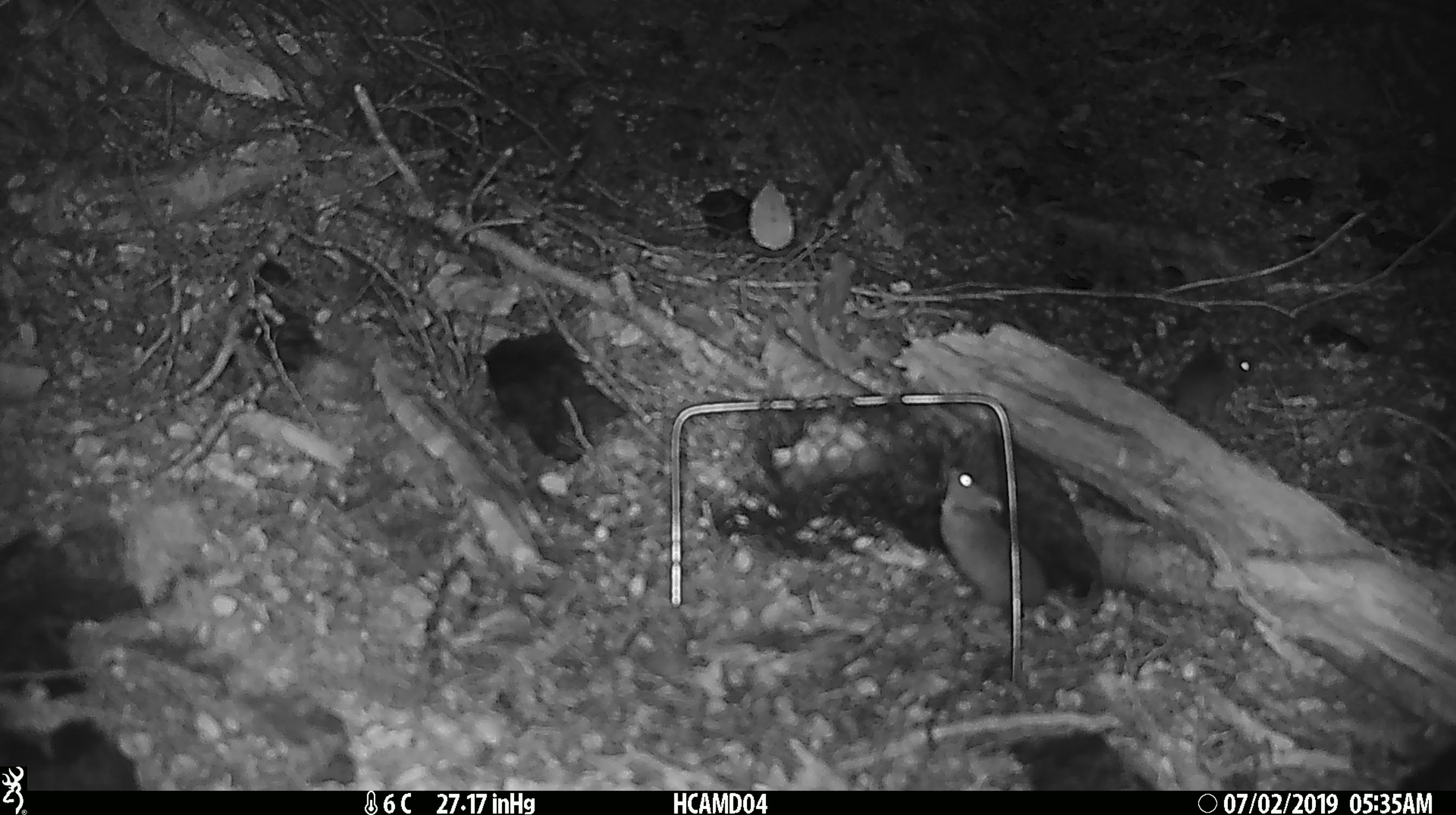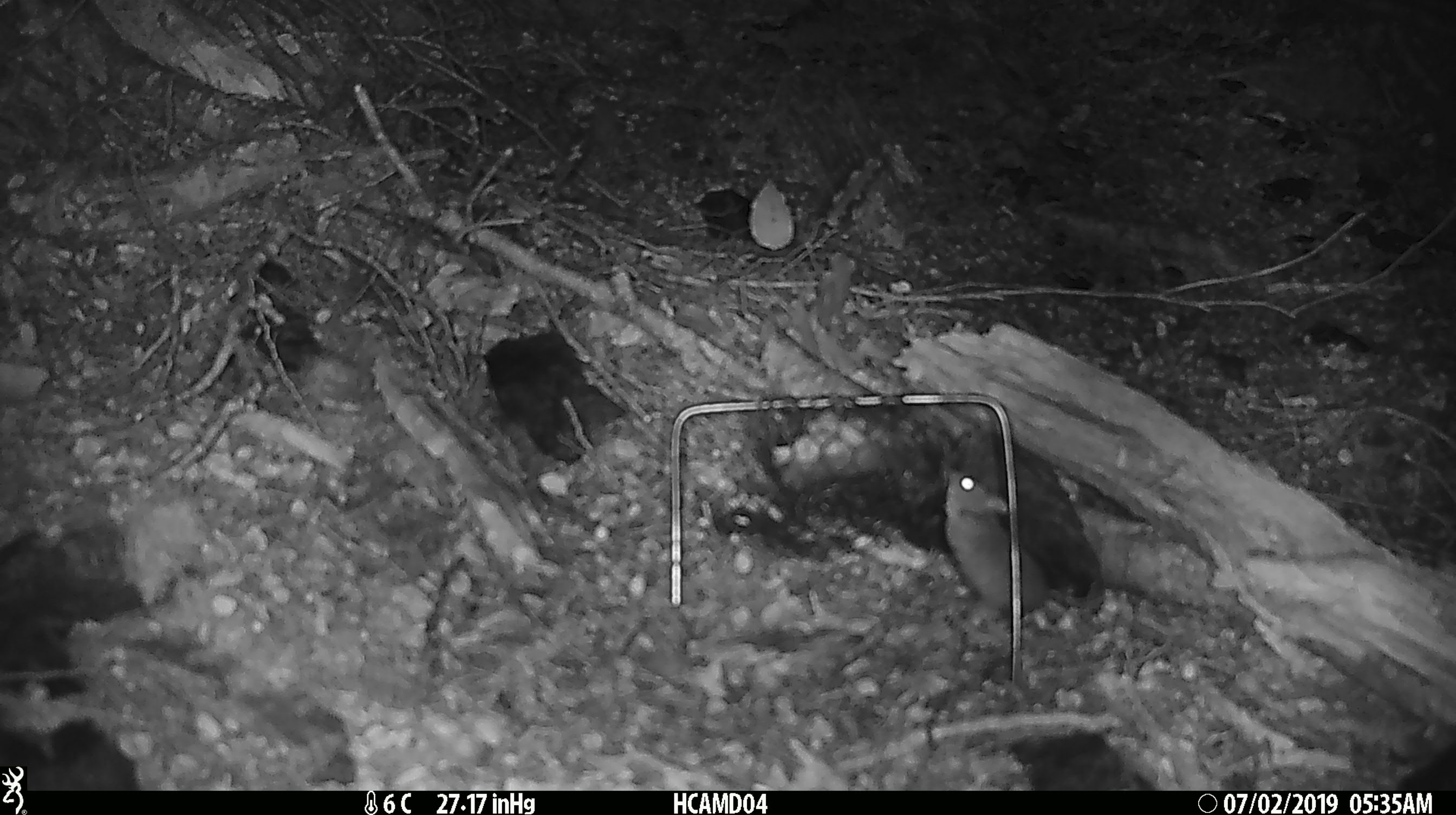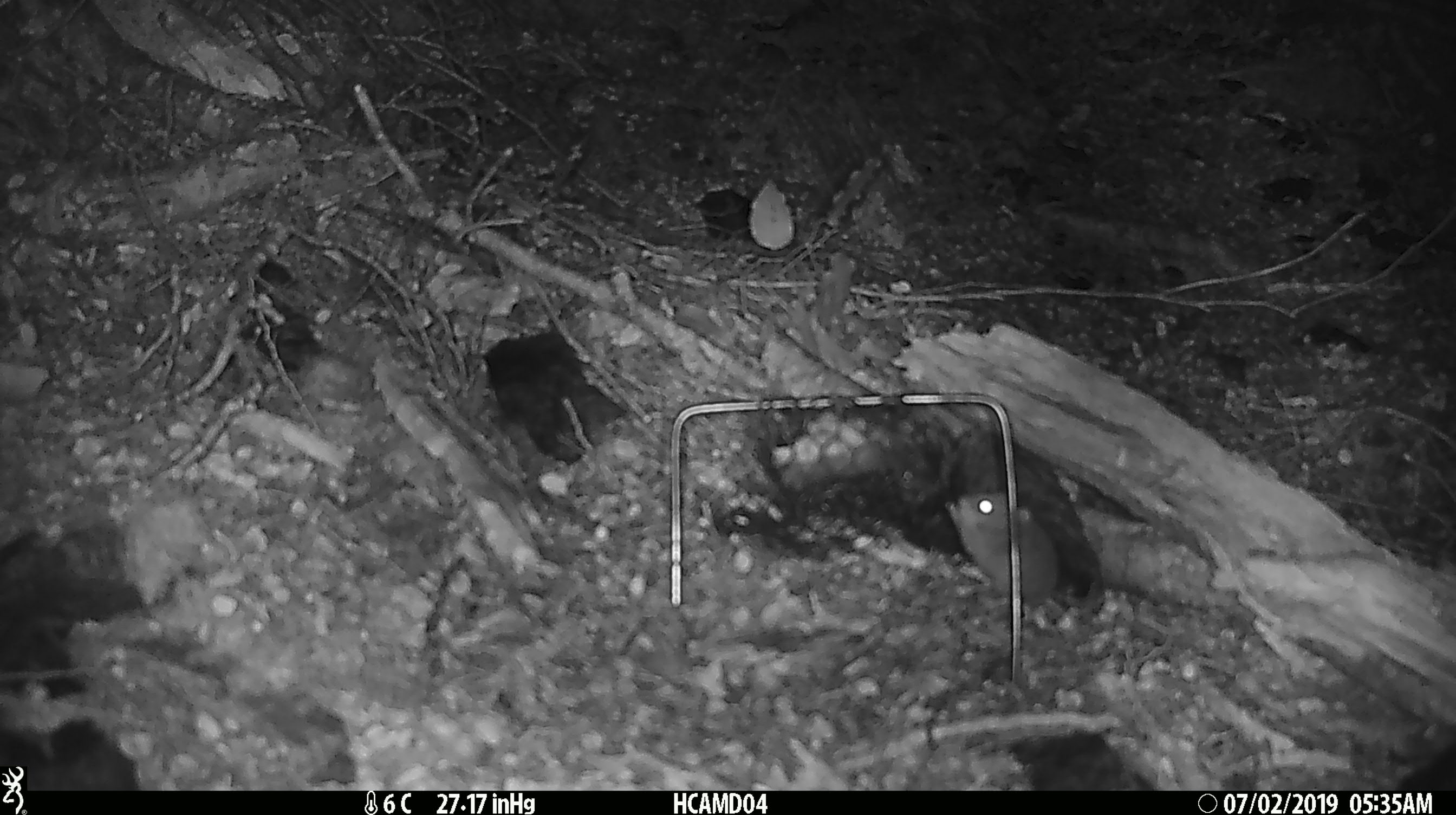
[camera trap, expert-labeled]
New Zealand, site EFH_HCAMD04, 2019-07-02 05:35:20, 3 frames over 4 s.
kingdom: Animalia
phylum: Chordata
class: Mammalia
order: Rodentia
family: Muridae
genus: Mus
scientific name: Mus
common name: mouse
Mouse (Mus).